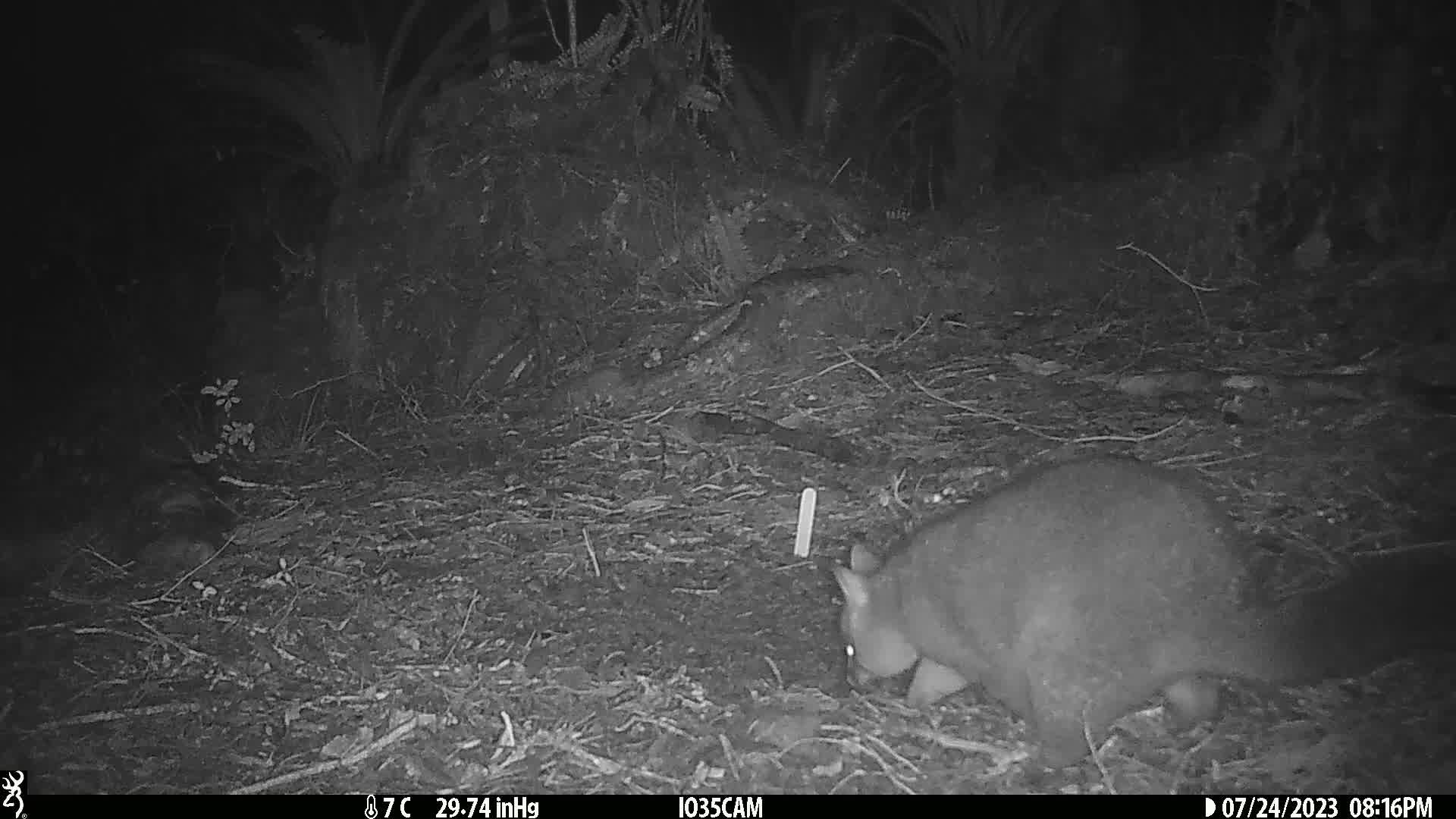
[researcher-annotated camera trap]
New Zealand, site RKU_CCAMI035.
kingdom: Animalia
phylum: Chordata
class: Mammalia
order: Diprotodontia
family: Phalangeridae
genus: Trichosurus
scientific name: Trichosurus vulpecula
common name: common brushtail possum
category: possum